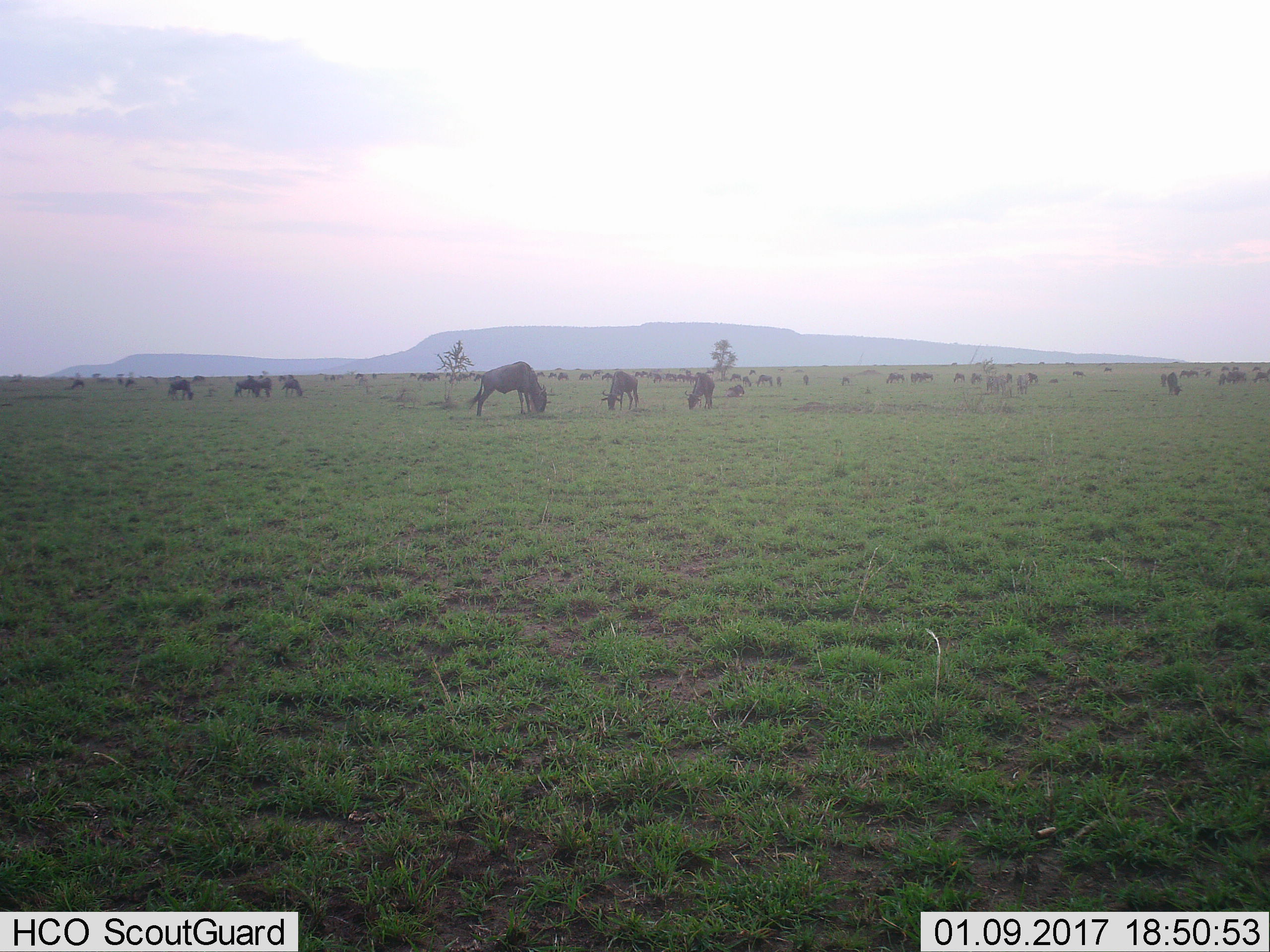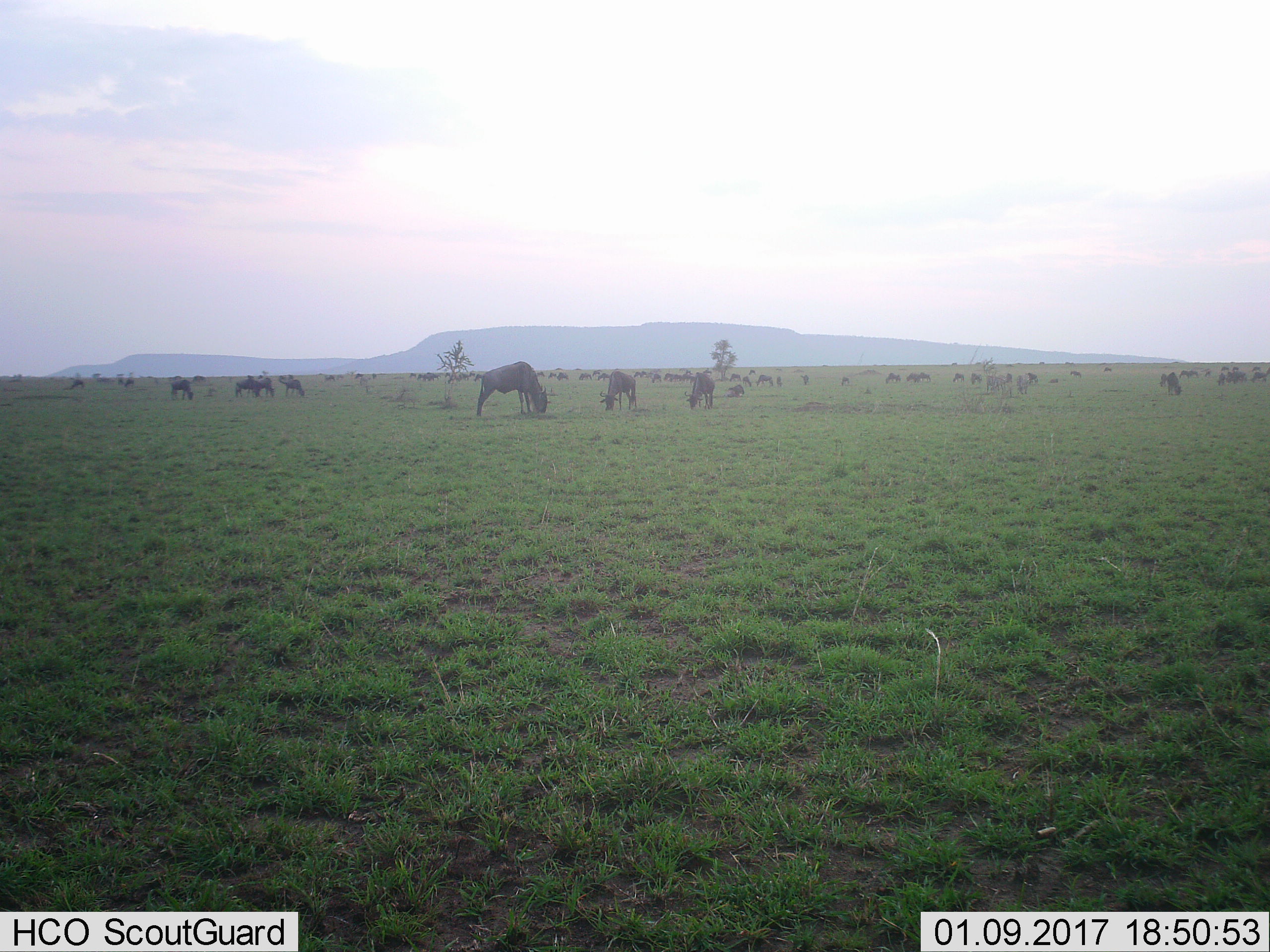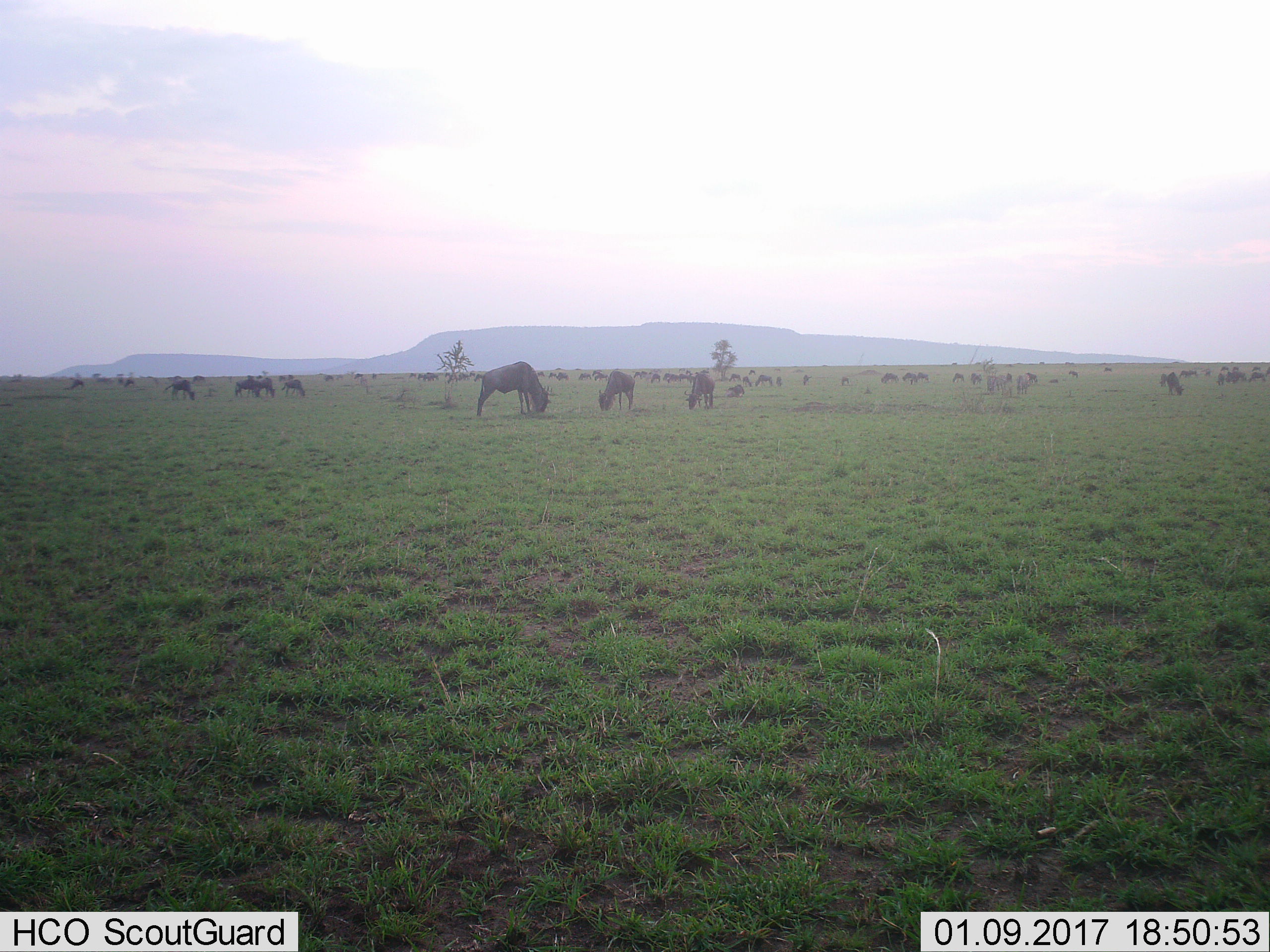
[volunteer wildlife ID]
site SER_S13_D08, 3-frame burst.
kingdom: Animalia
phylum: Chordata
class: Mammalia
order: Artiodactyla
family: Bovidae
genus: Connochaetes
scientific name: Connochaetes taurinus taurinus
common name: blue wildebeest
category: wildebeestblue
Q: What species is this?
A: Wildebeestblue (blue wildebeest) (Connochaetes taurinus taurinus).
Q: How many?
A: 51+.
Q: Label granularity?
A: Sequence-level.